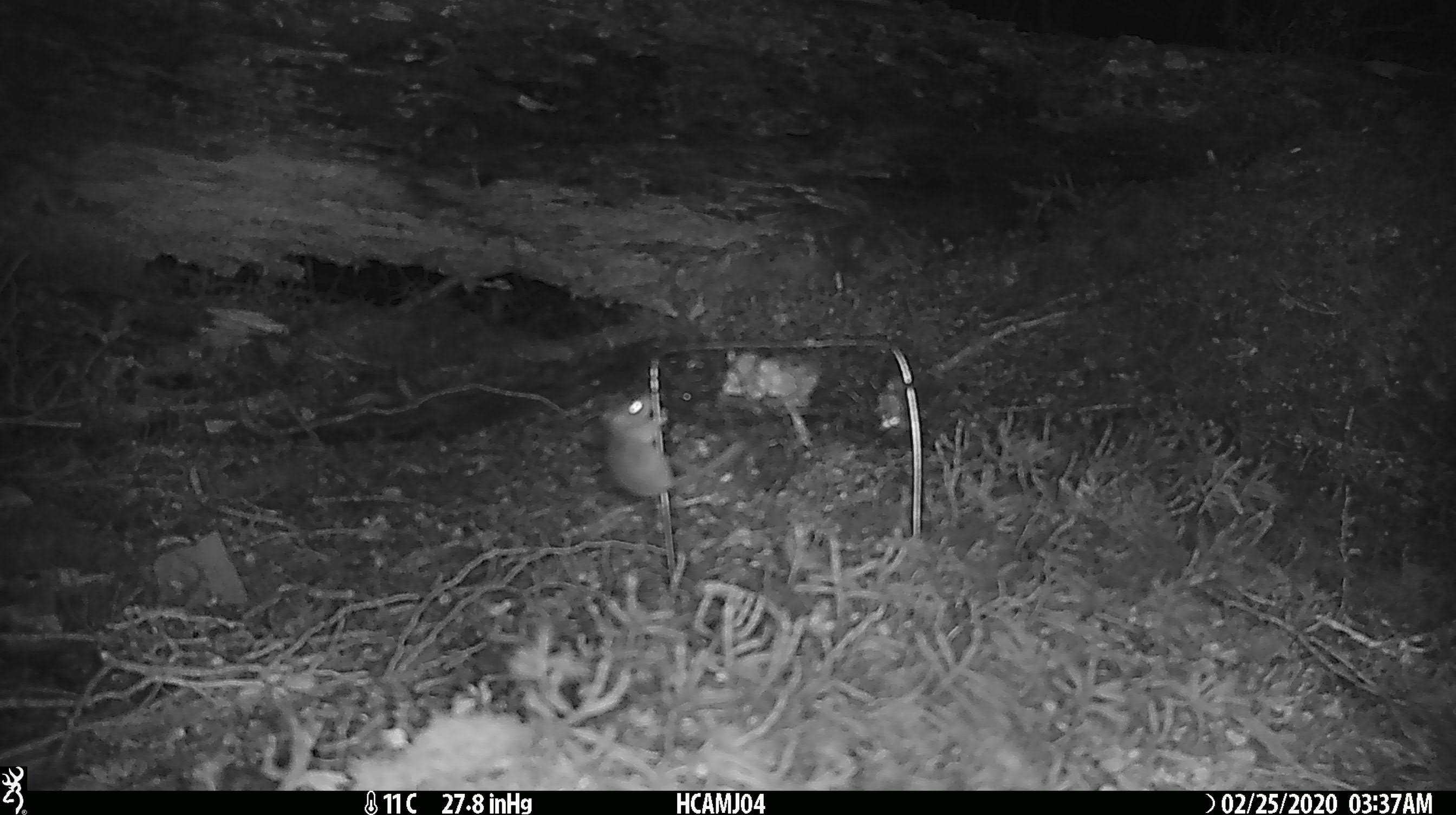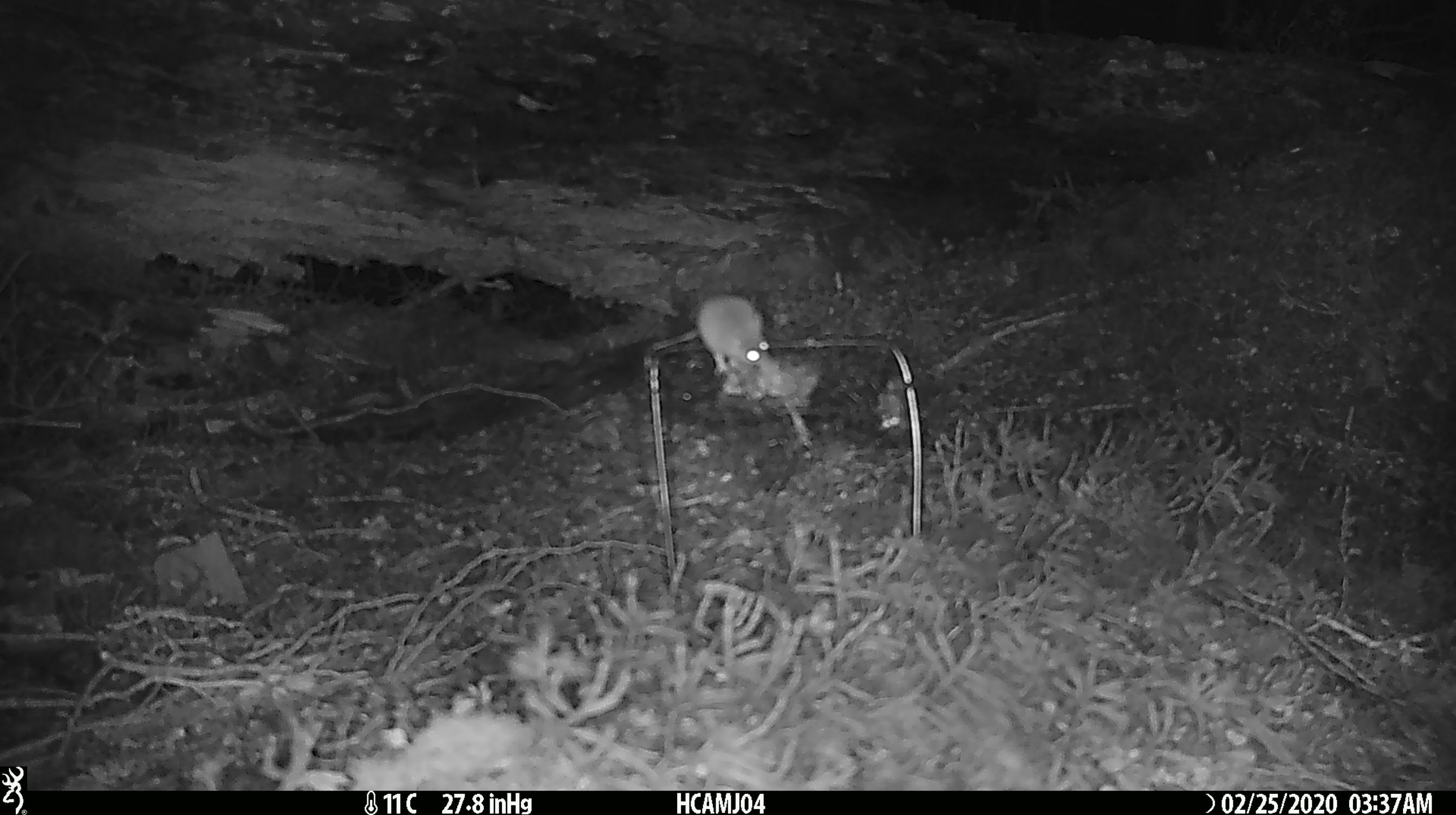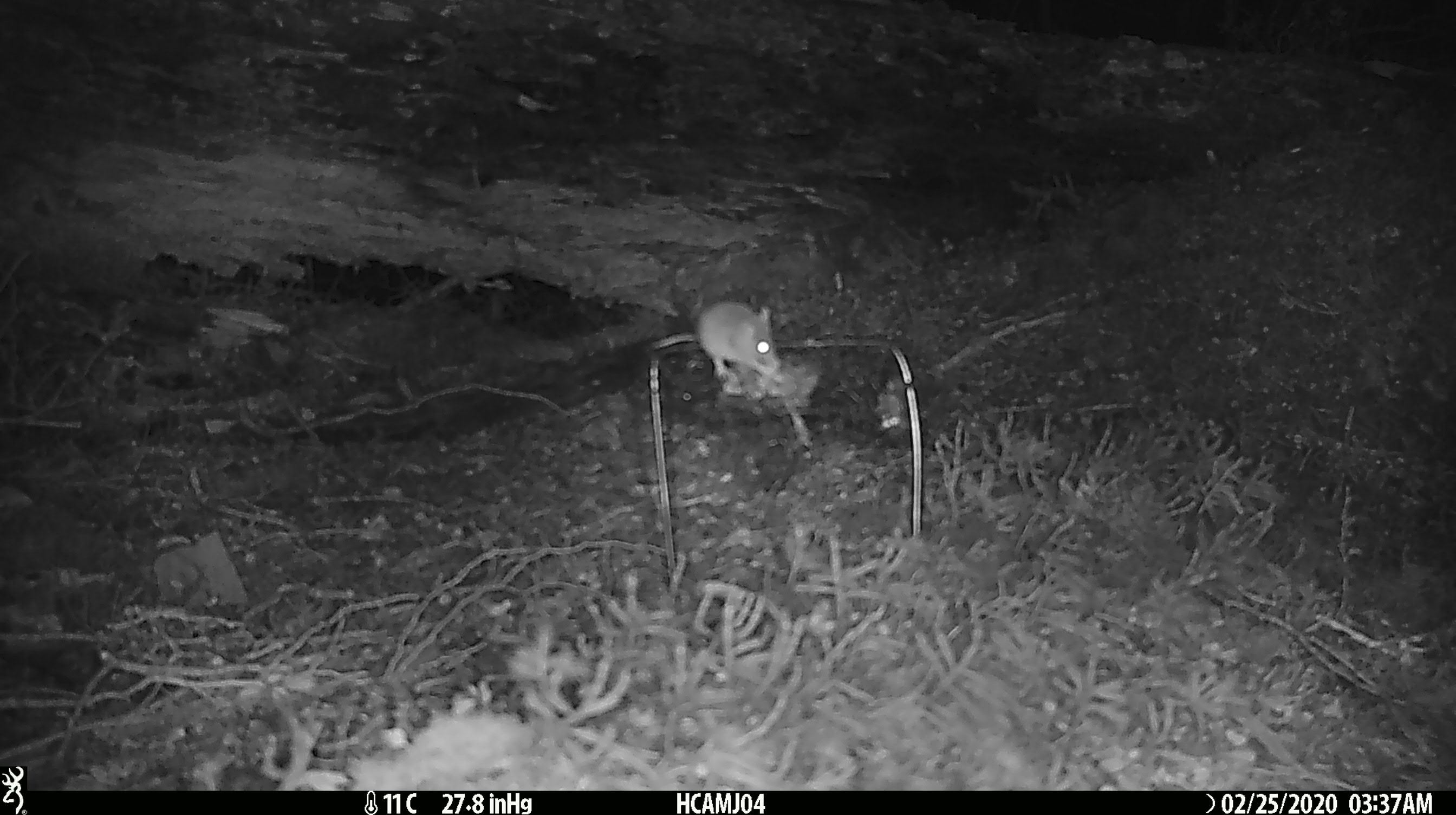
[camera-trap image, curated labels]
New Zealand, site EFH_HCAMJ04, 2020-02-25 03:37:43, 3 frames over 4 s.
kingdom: Animalia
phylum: Chordata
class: Mammalia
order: Rodentia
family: Muridae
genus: Mus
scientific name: Mus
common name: mouse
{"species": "mouse (Mus)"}